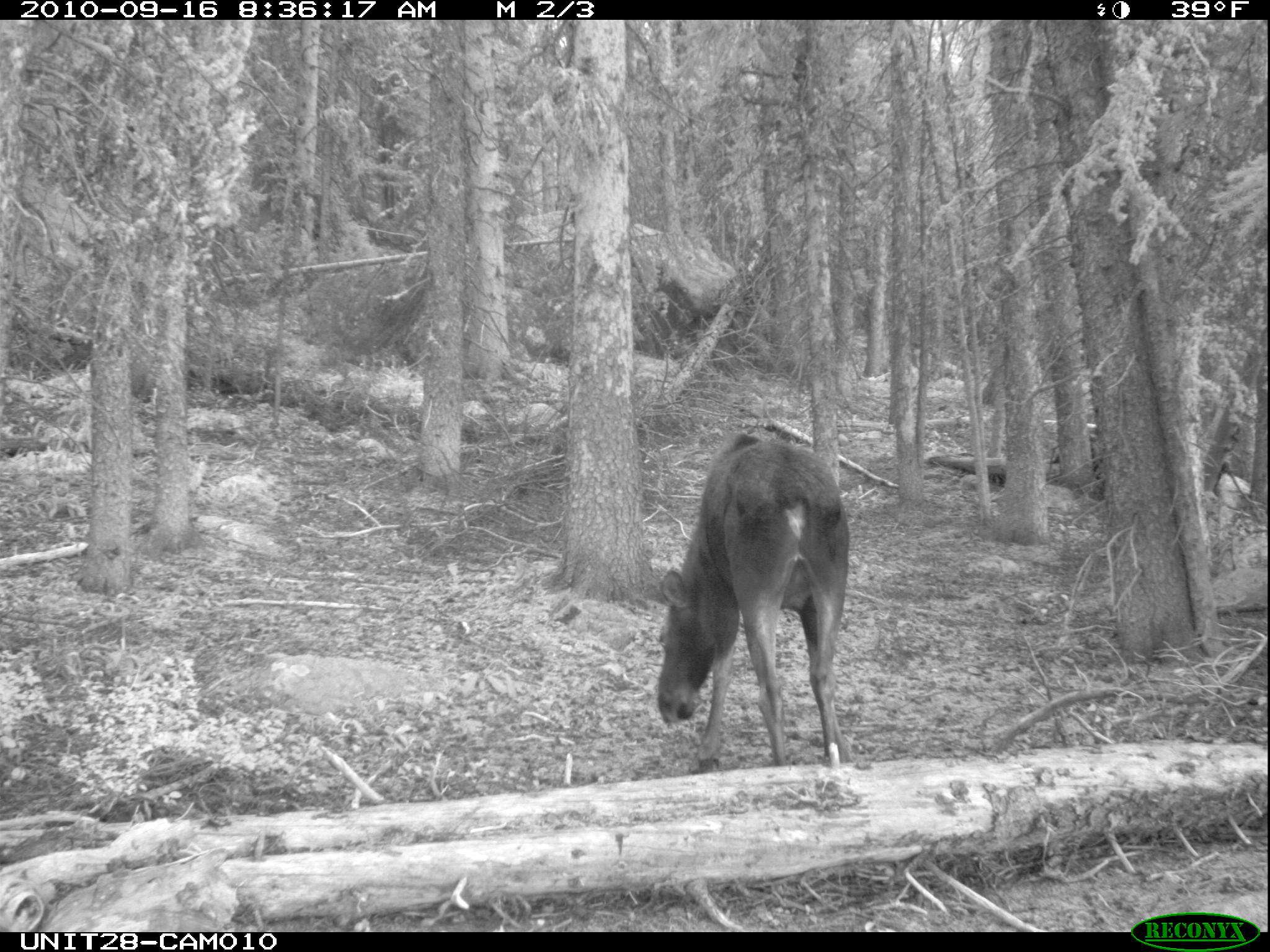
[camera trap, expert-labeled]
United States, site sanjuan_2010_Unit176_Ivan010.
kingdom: Animalia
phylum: Chordata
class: Mammalia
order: Artiodactyla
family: Cervidae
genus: Alces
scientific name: Alces alces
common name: moose